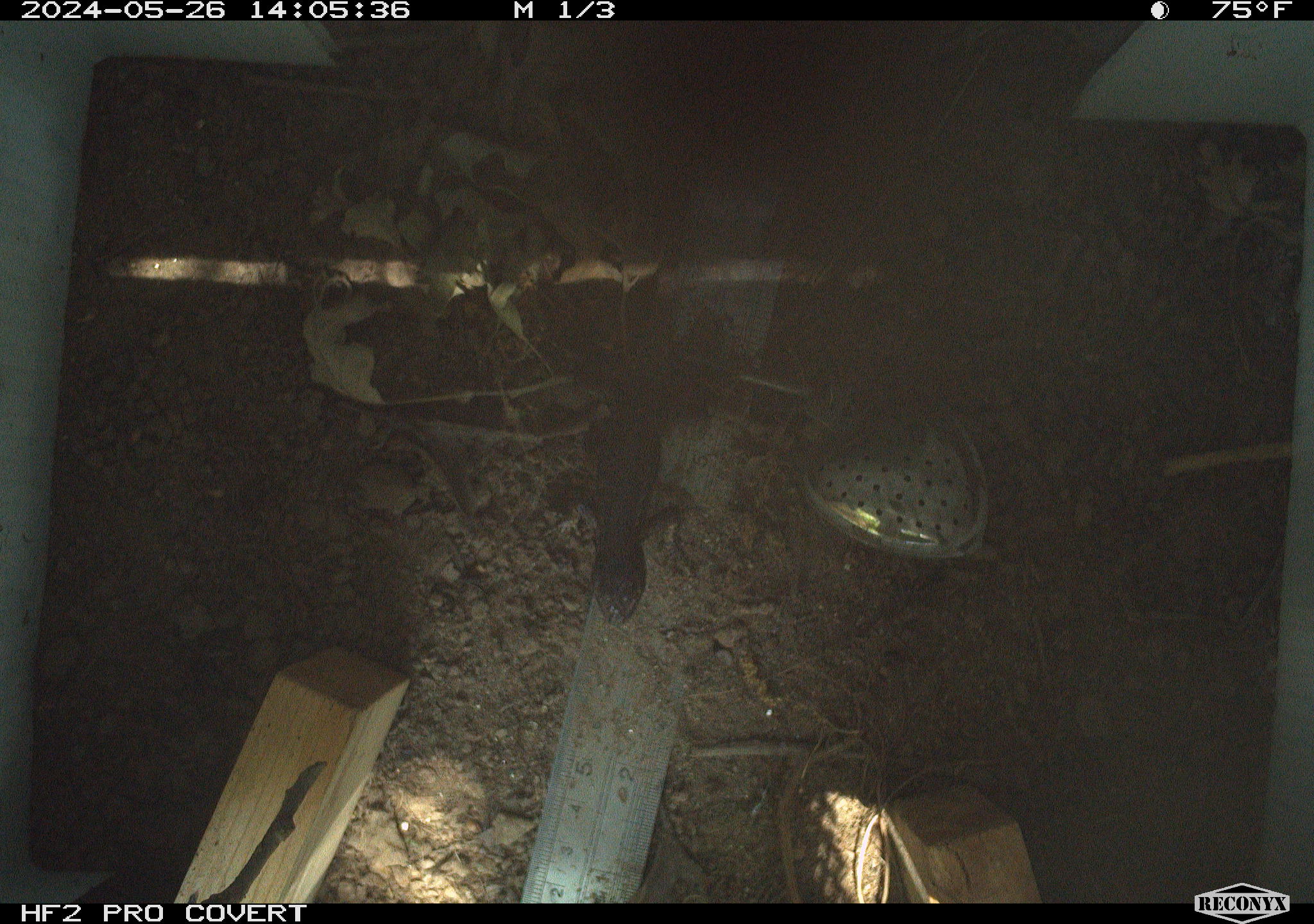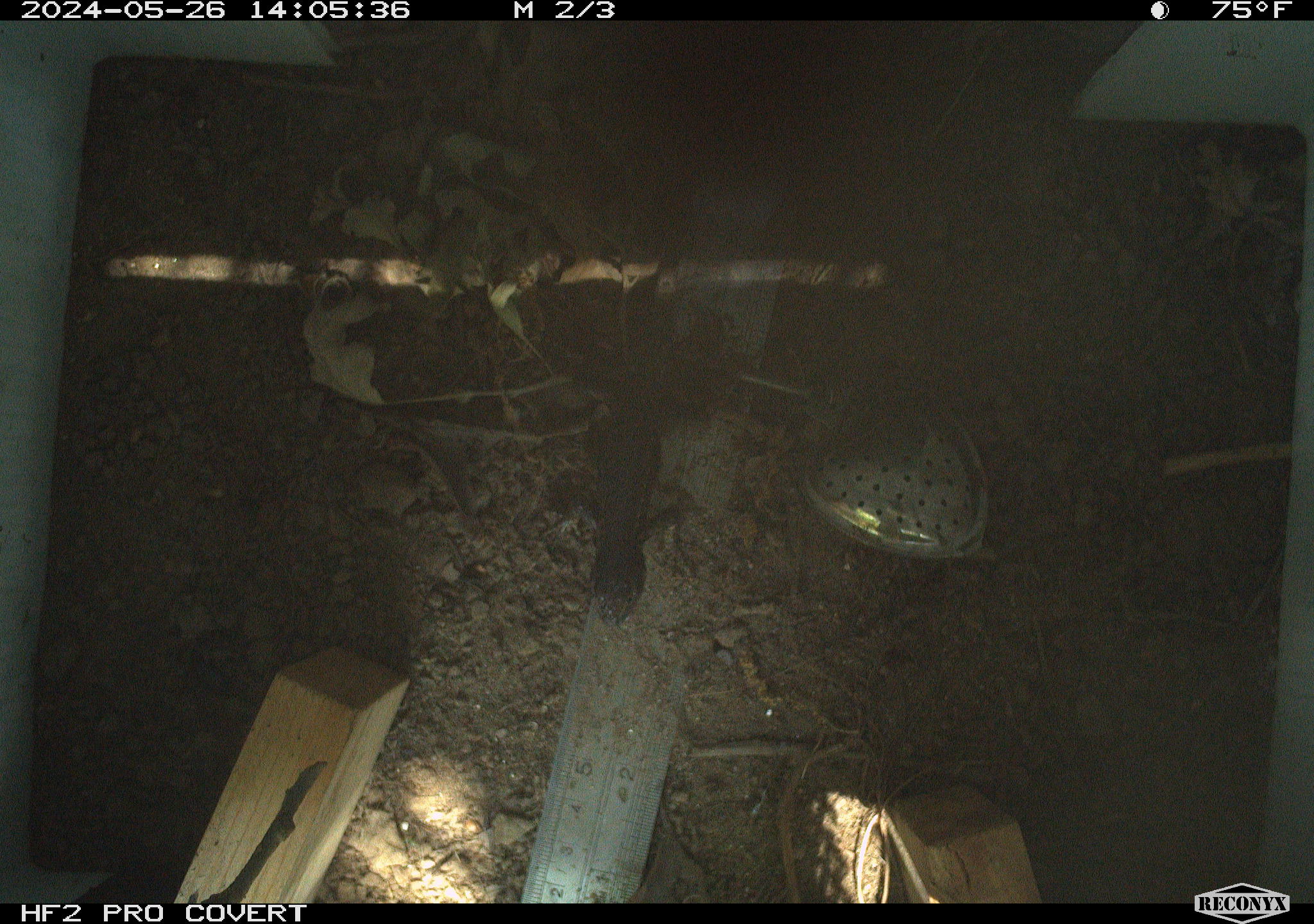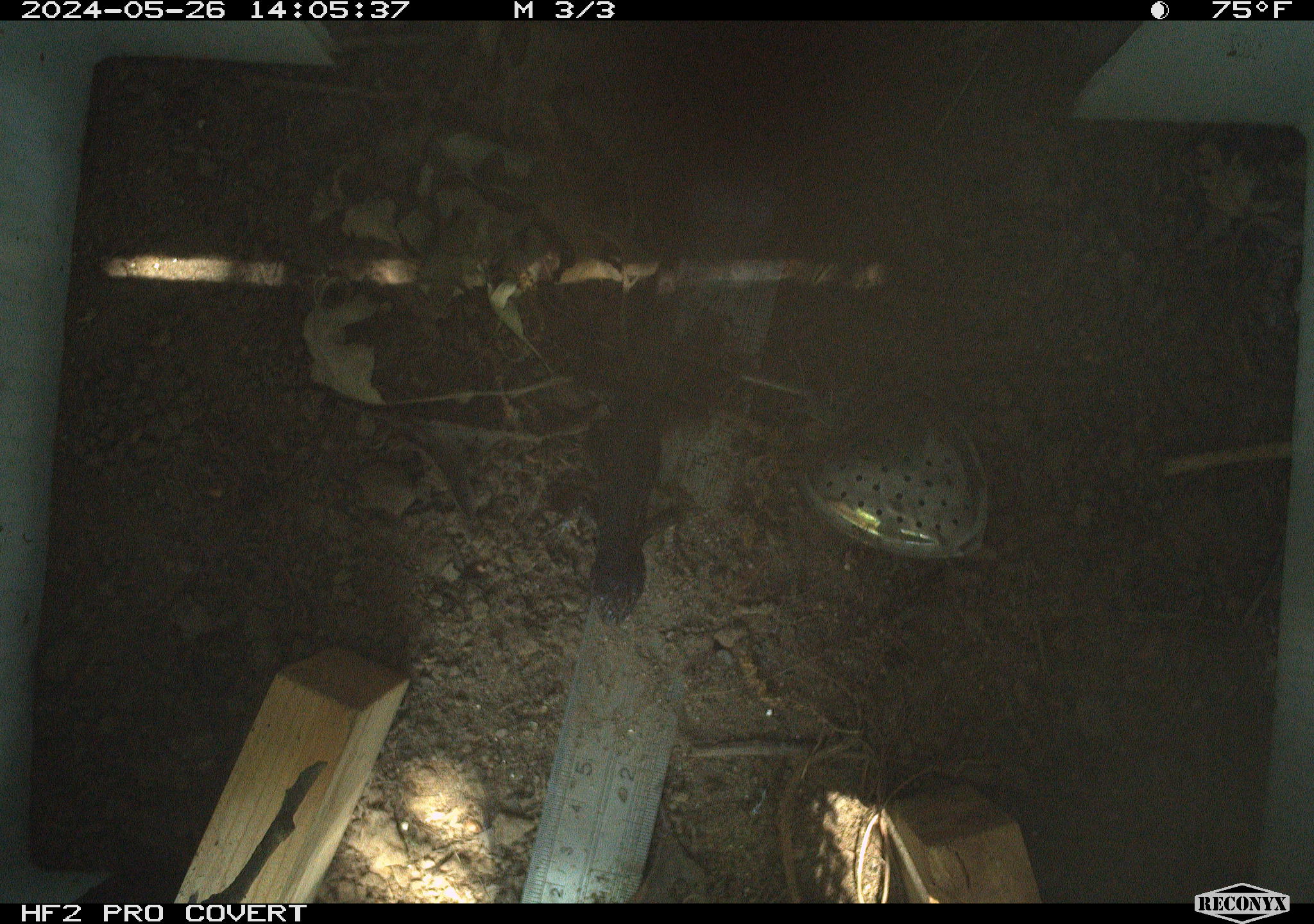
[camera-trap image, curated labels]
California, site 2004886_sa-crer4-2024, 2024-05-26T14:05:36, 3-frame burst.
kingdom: Animalia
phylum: Chordata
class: Reptilia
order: Squamata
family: Phrynosomatidae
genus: Sceloporus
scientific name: Sceloporus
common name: spiny lizards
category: sceloporus species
Sceloporus species (spiny lizards) (Sceloporus).